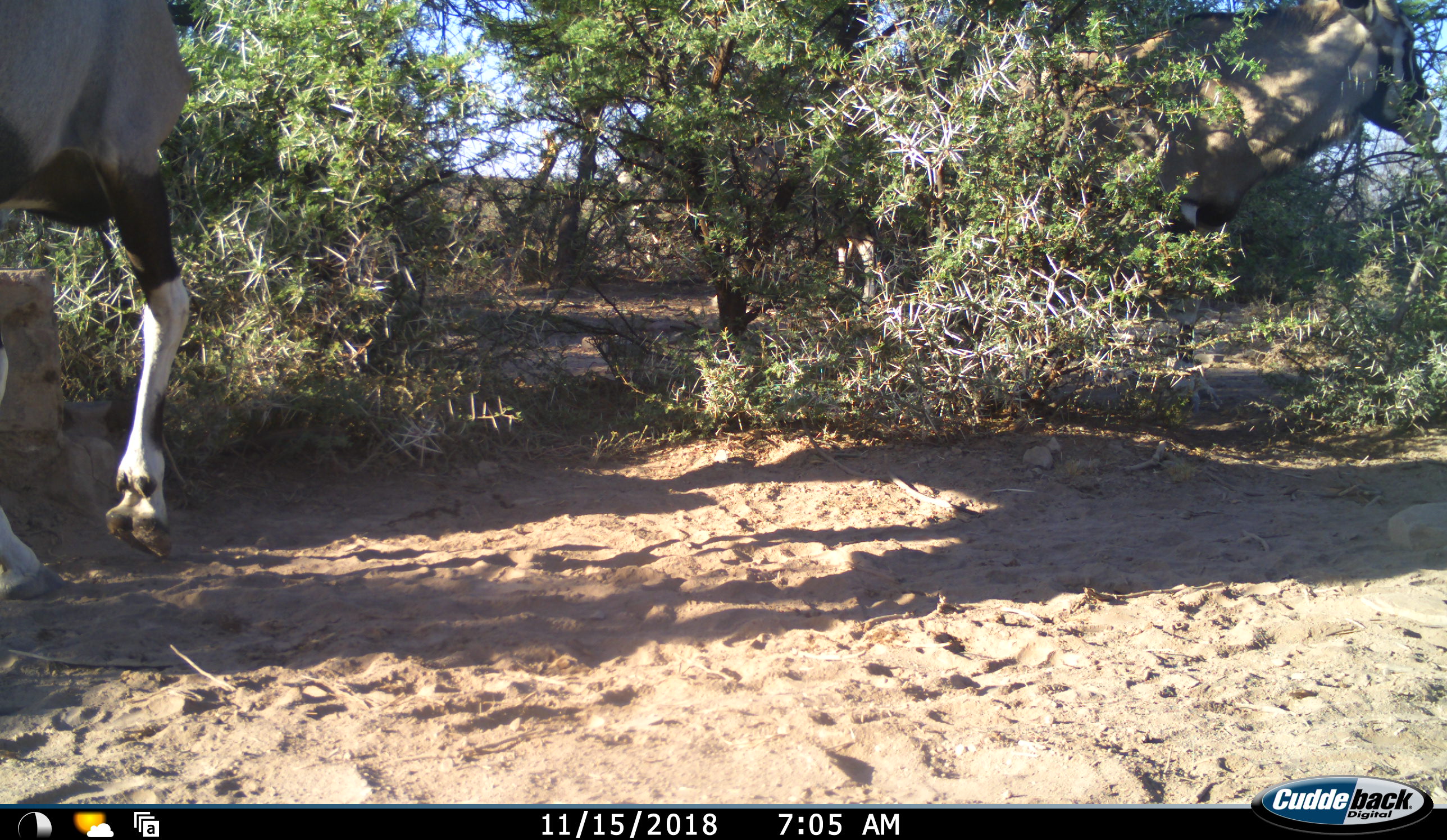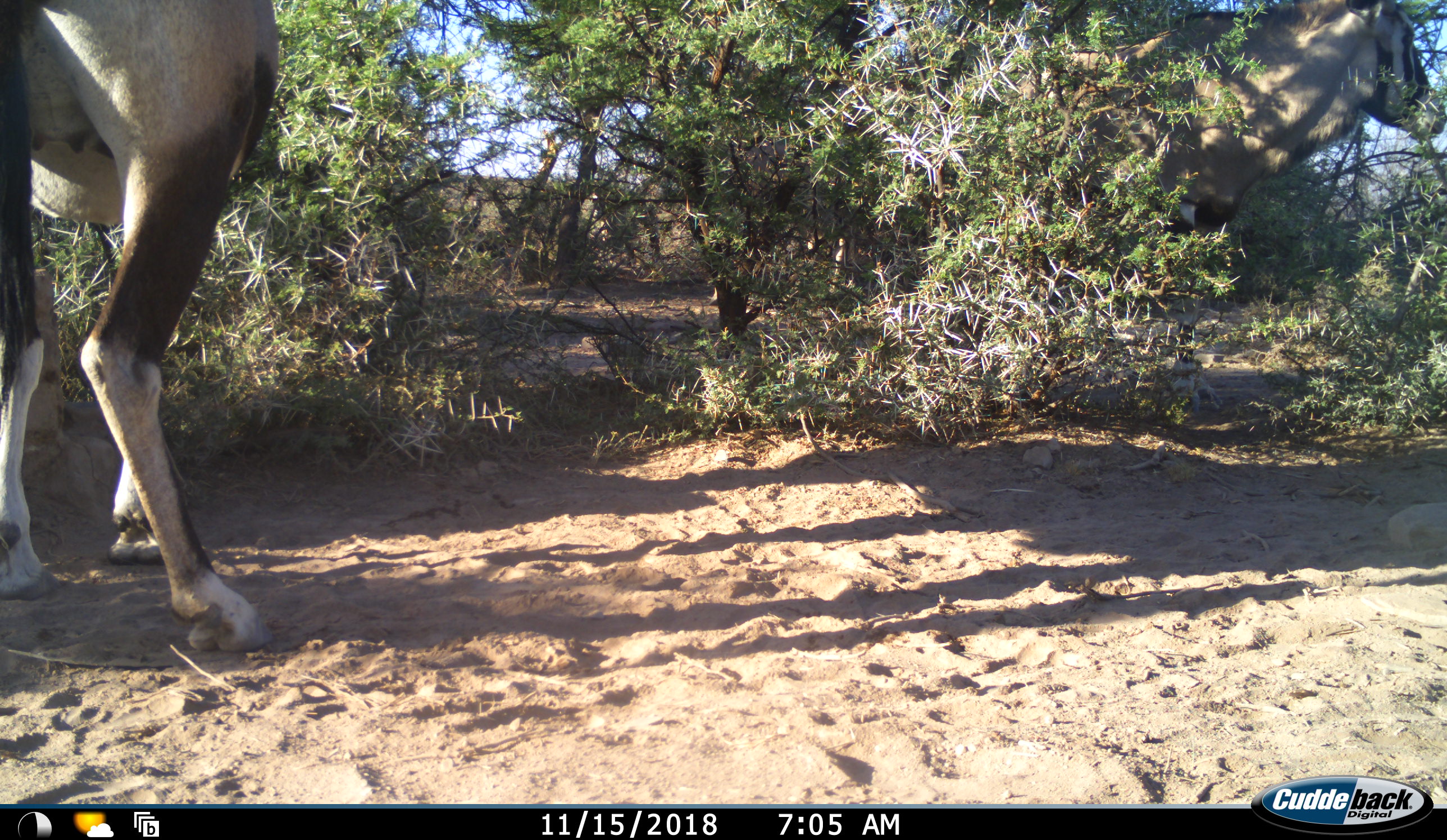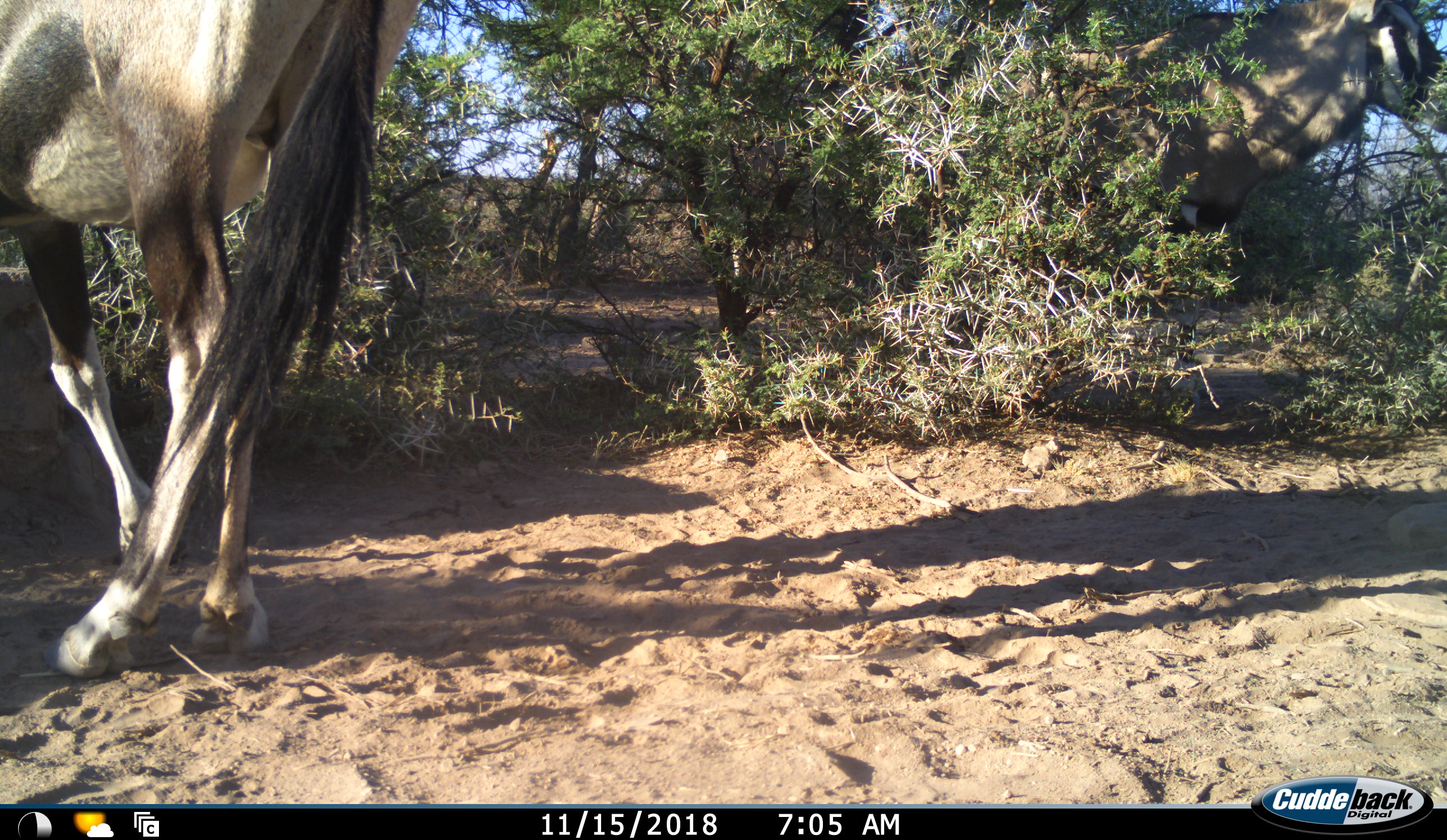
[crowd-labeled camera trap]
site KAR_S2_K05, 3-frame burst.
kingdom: Animalia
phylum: Chordata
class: Mammalia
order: Artiodactyla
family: Bovidae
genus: Oryx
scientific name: Oryx gazella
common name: gemsbok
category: oryx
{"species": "oryx (gemsbok) (Oryx gazella)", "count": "2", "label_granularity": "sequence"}